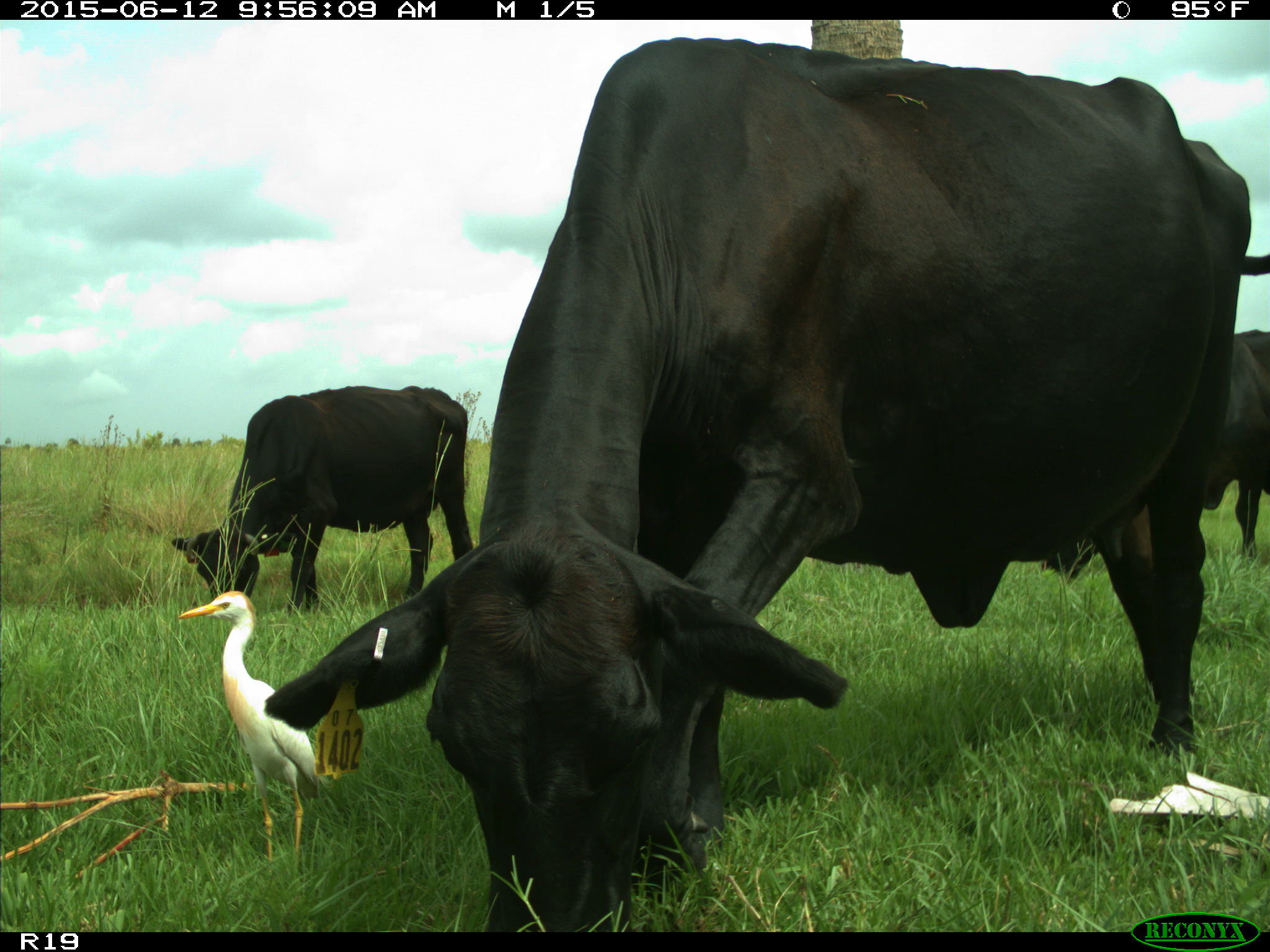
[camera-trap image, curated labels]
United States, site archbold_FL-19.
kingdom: Animalia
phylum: Chordata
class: Mammalia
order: Artiodactyla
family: Bovidae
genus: Bos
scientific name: Bos taurus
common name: domestic cow